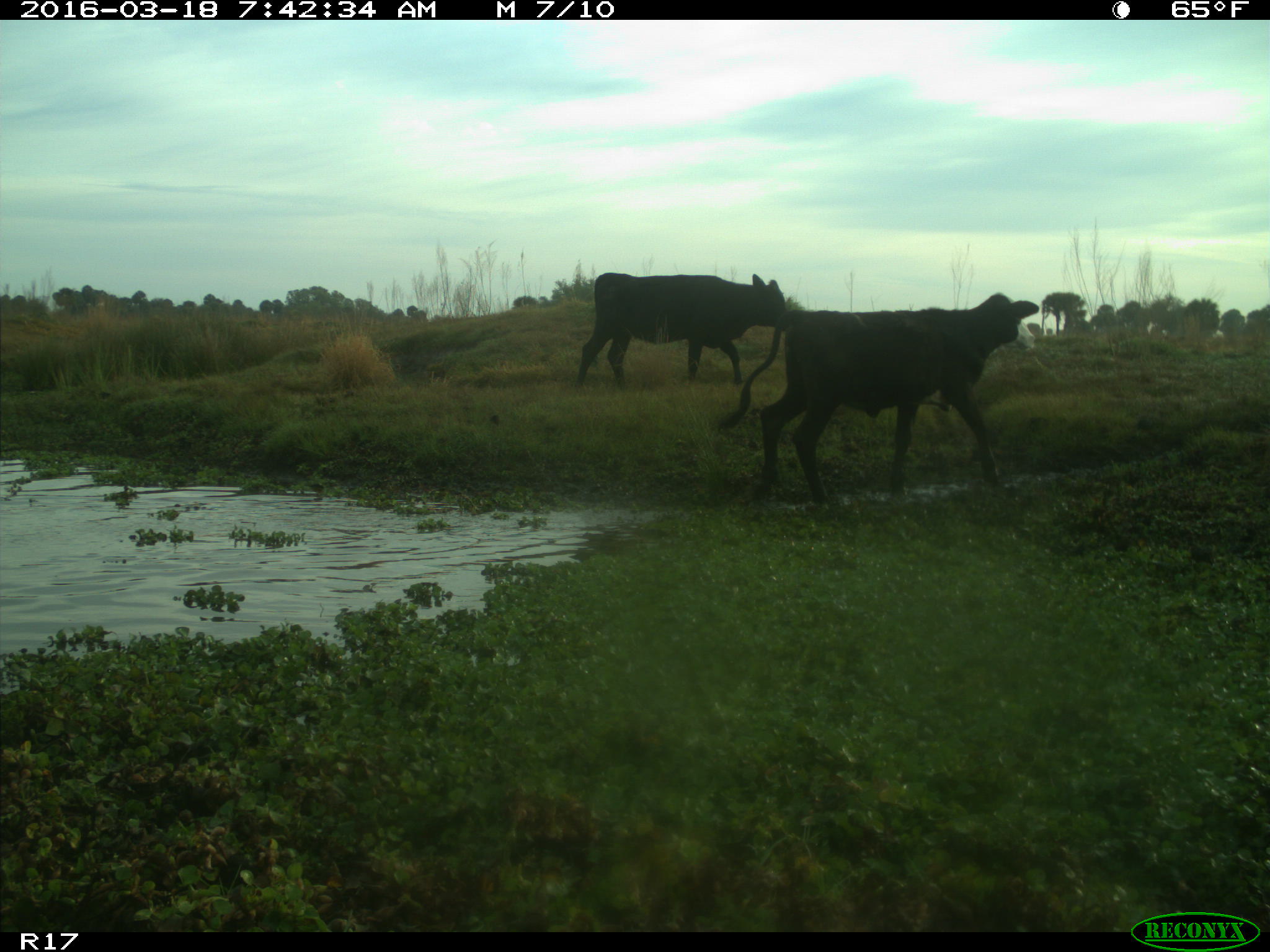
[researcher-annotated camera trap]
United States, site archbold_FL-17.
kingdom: Animalia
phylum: Chordata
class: Mammalia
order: Artiodactyla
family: Bovidae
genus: Bos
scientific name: Bos taurus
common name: domestic cow